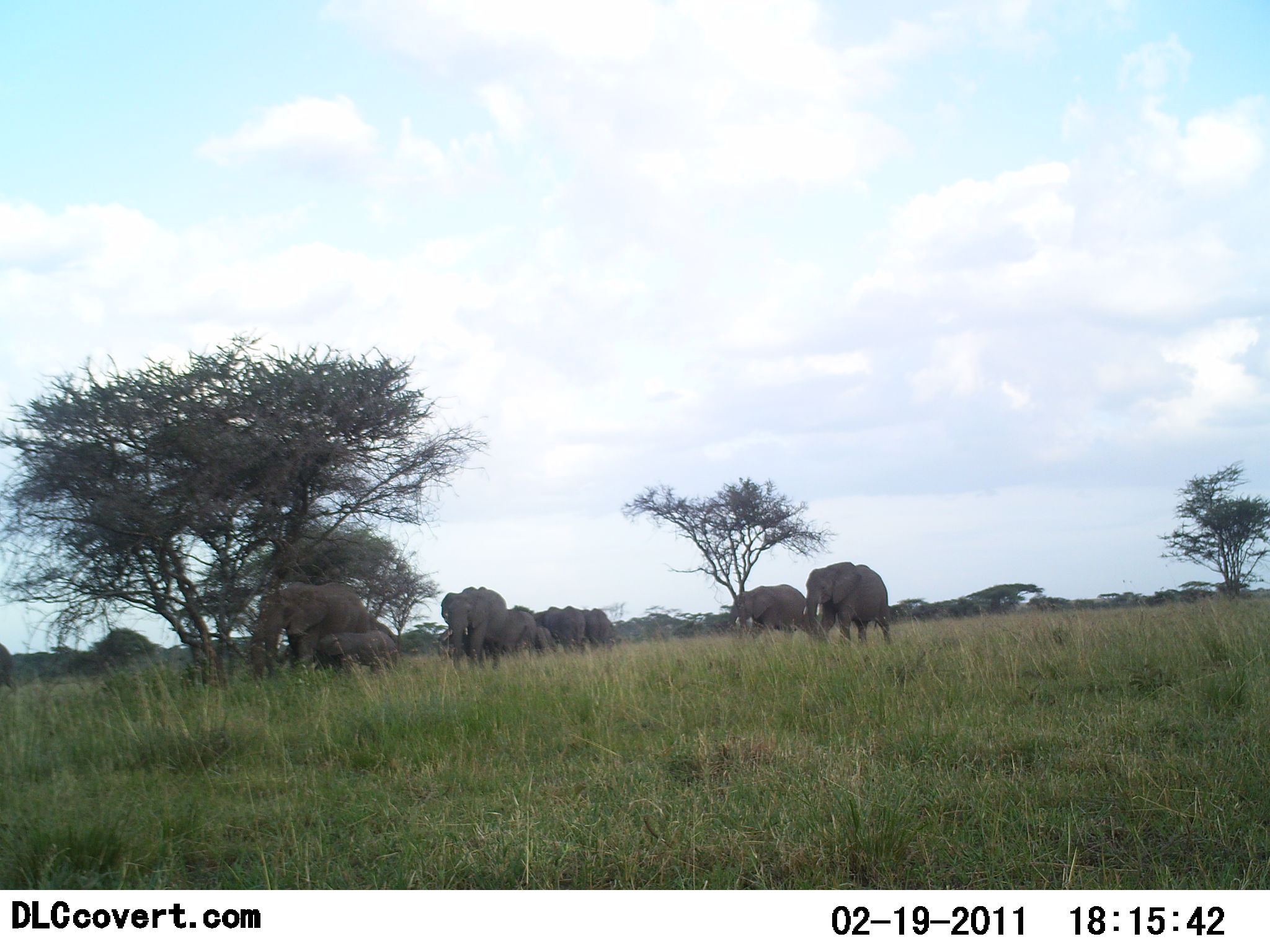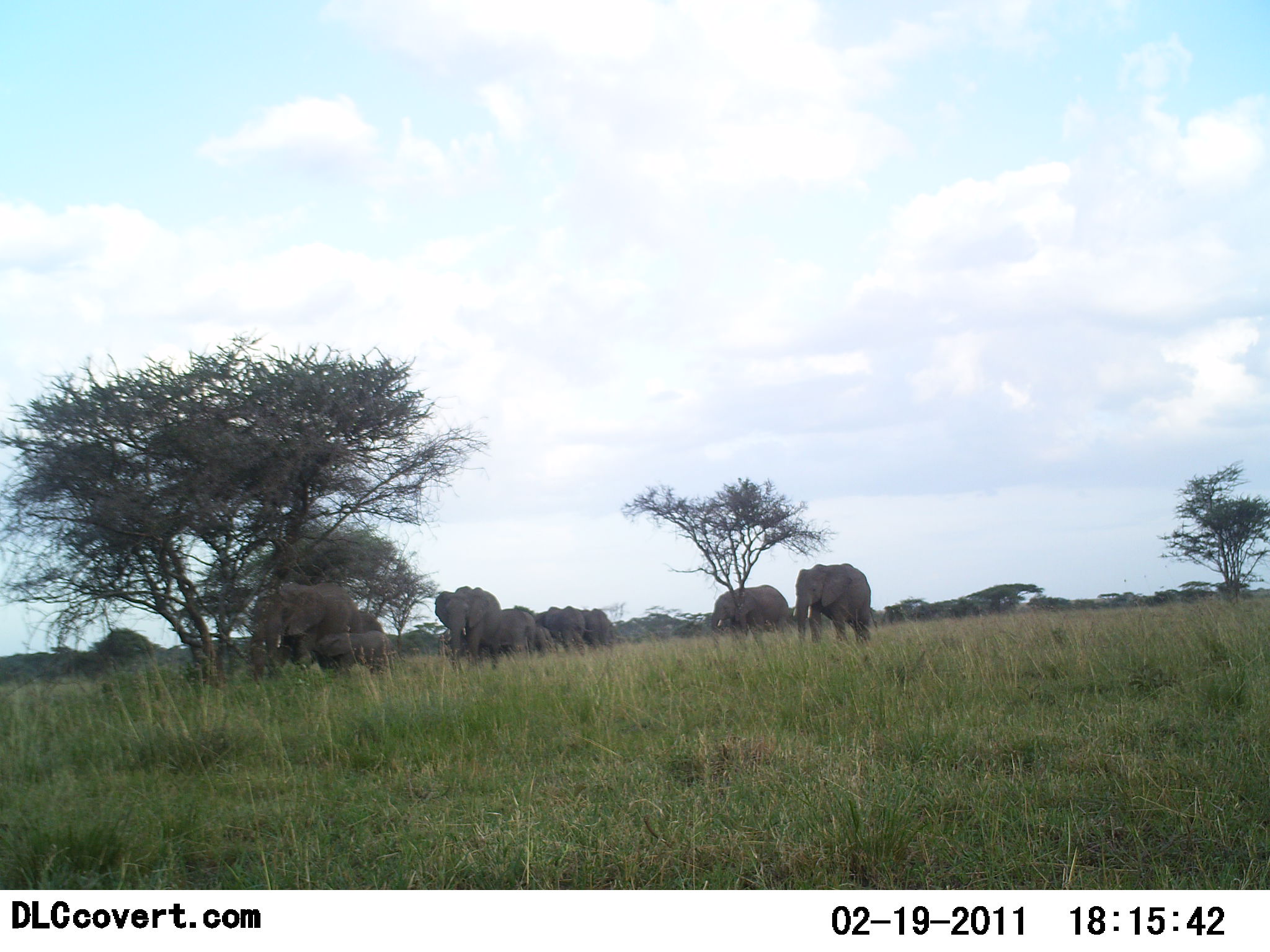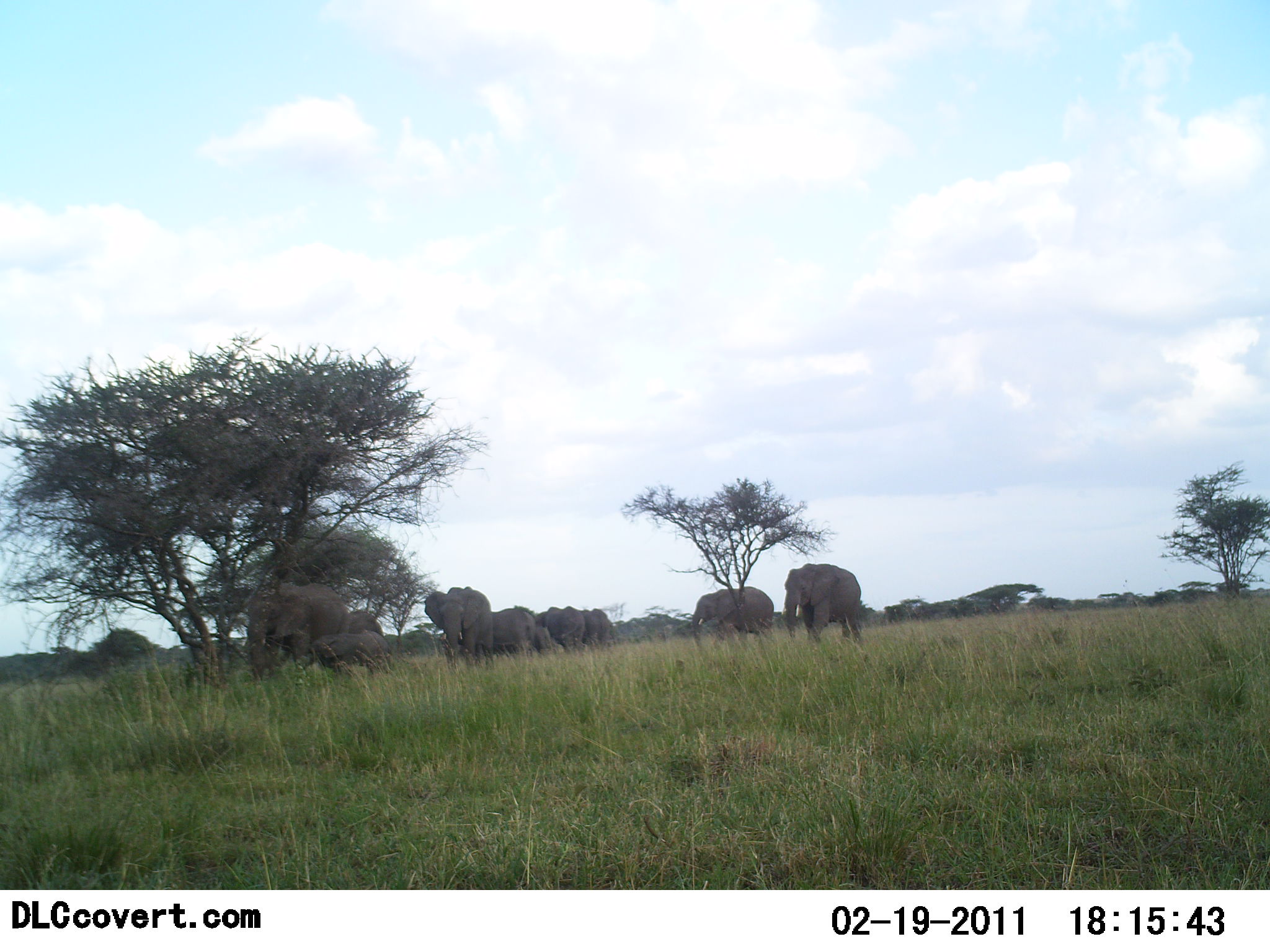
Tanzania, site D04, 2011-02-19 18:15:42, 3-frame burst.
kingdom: Animalia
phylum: Chordata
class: Mammalia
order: Proboscidea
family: Elephantidae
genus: Loxodonta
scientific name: Loxodonta africana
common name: african bush elephant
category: elephant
Elephant (african bush elephant) (Loxodonta africana), count 9. Behavior (volunteer vote fractions): standing 38%, resting 0%, moving 85%, interacting 8%. Young present (vote fraction): 85%. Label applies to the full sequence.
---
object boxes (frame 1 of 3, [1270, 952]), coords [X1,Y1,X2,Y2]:
animal: [249,579,379,678]; [804,561,893,651]; [727,580,815,653]; [439,586,510,674]; [437,604,536,667]; [316,628,401,679]; [531,604,589,656]; [578,607,621,654]; [0,641,18,698]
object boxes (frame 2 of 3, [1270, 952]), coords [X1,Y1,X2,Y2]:
animal: [249,582,364,683]; [793,560,874,649]; [432,584,504,675]; [439,608,539,668]; [710,585,794,643]; [533,604,588,661]; [352,609,392,680]; [350,630,393,676]; [580,608,614,657]; [529,622,556,658]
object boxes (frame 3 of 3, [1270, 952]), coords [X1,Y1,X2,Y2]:
animal: [245,583,353,683]; [782,556,863,650]; [423,583,495,671]; [692,586,776,657]; [311,630,390,677]; [490,608,546,659]; [533,605,588,655]; [347,609,389,671]; [579,610,614,653]; [532,623,557,656]